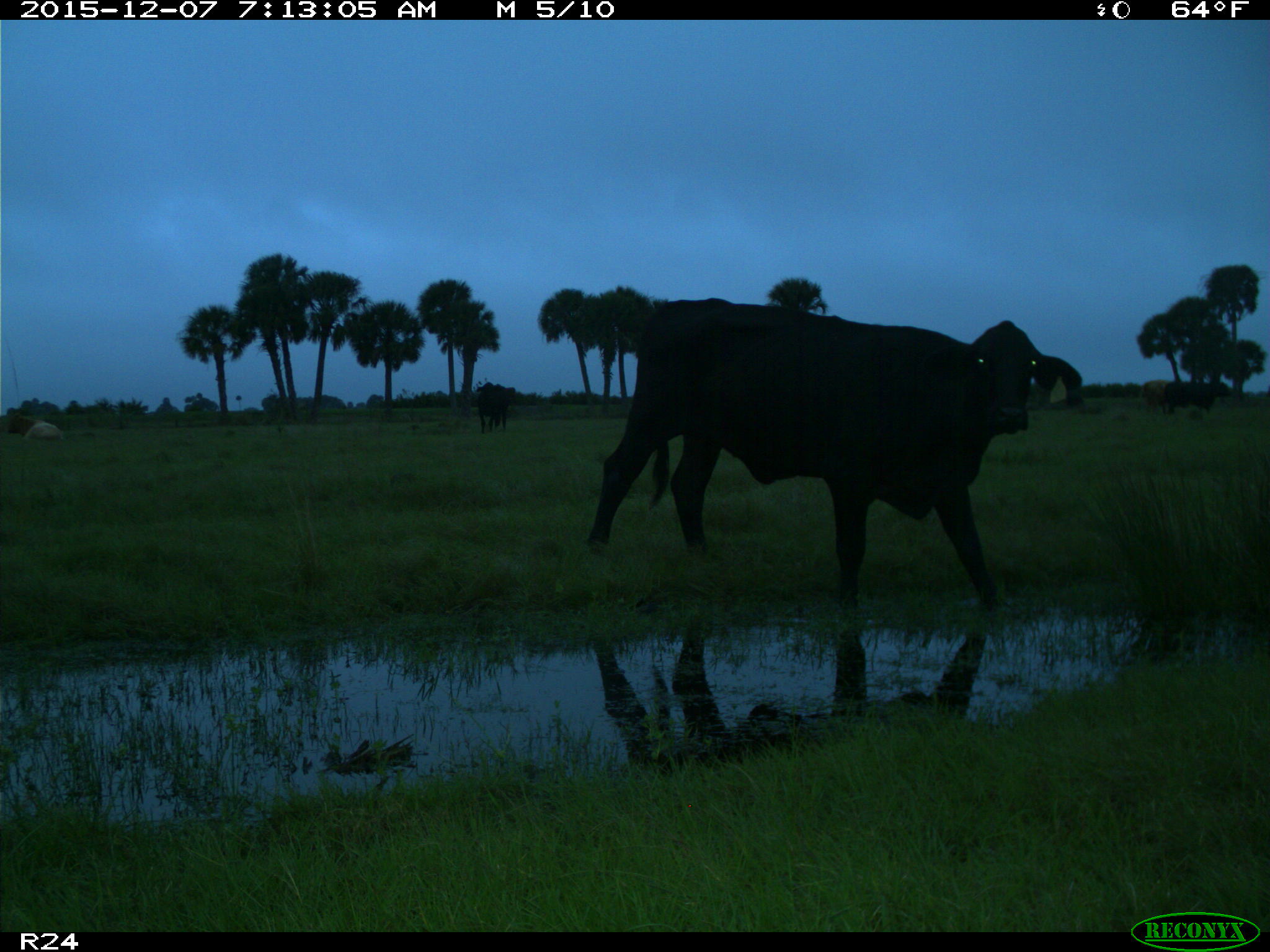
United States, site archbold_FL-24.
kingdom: Animalia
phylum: Chordata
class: Mammalia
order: Artiodactyla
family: Bovidae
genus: Bos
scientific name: Bos taurus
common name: domestic cow